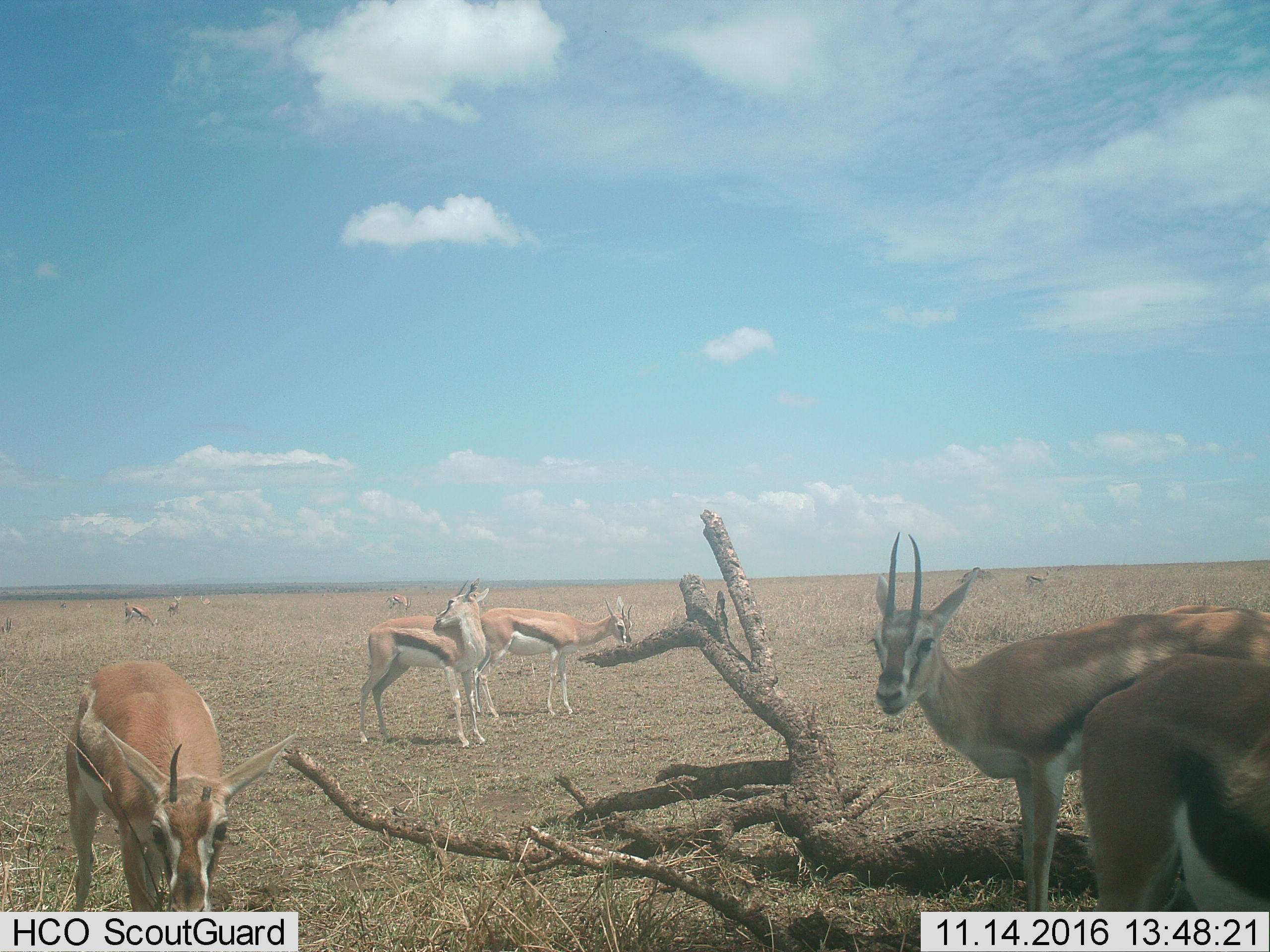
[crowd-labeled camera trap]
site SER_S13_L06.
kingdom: Animalia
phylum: Chordata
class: Mammalia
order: Artiodactyla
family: Bovidae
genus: Eudorcas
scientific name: Eudorcas thomsonii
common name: thomson's gazelle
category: gazellethomsons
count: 11-50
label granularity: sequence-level